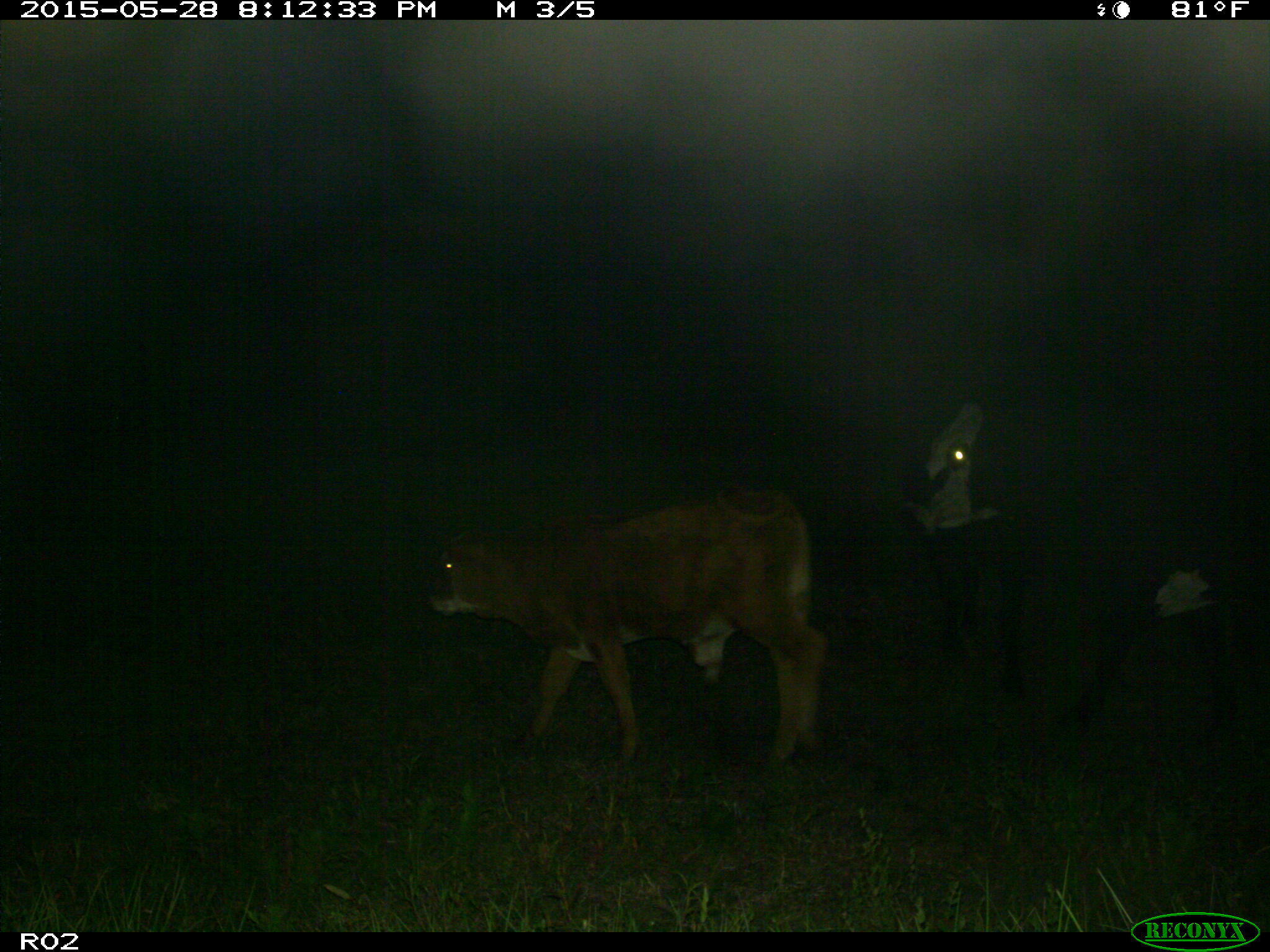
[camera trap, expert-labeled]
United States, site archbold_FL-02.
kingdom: Animalia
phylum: Chordata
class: Mammalia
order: Artiodactyla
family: Bovidae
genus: Bos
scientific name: Bos taurus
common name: domestic cow